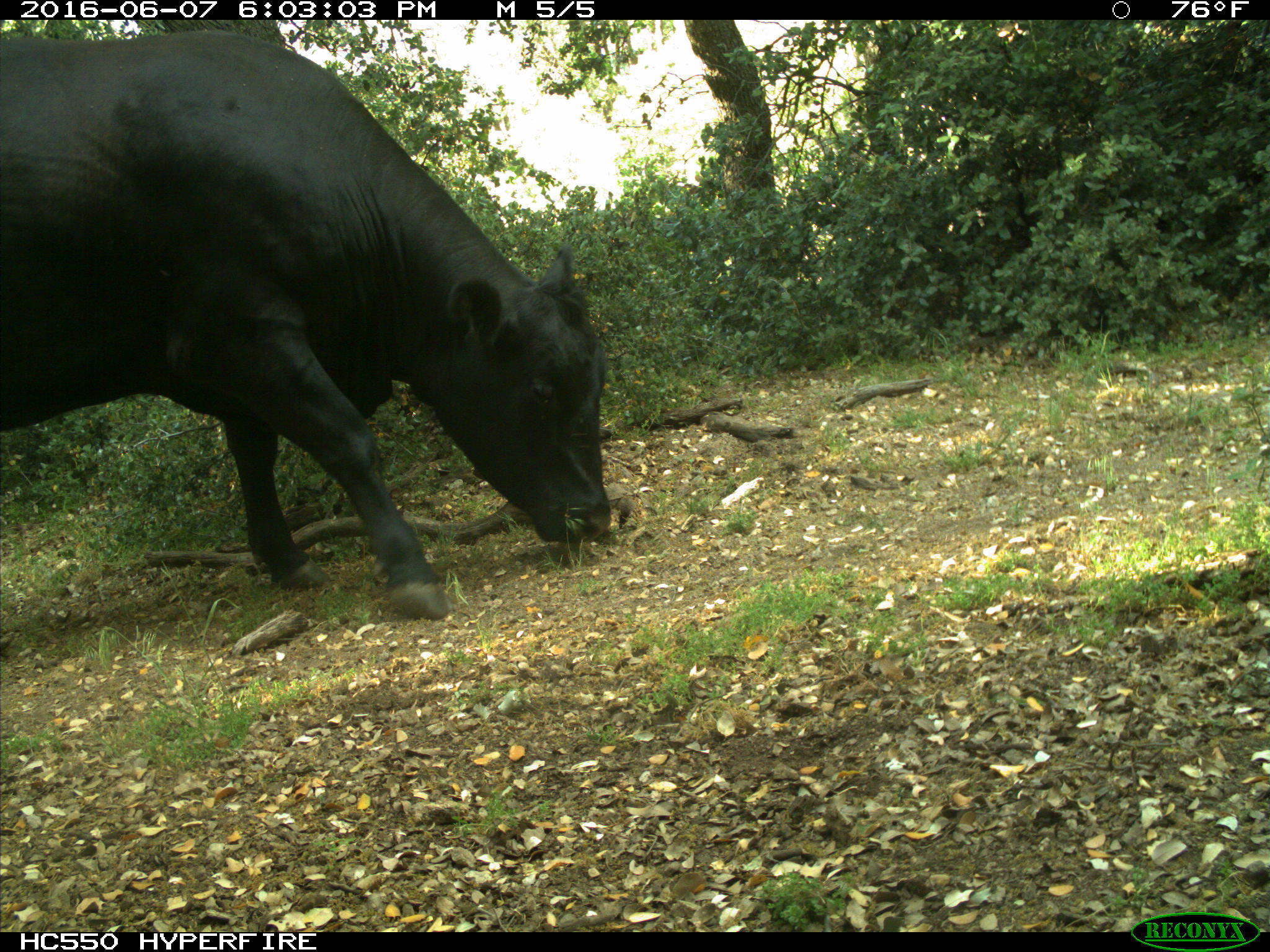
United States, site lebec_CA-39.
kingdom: Animalia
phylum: Chordata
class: Mammalia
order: Artiodactyla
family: Bovidae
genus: Bos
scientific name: Bos taurus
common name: domestic cow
Bos taurus (domestic cow).